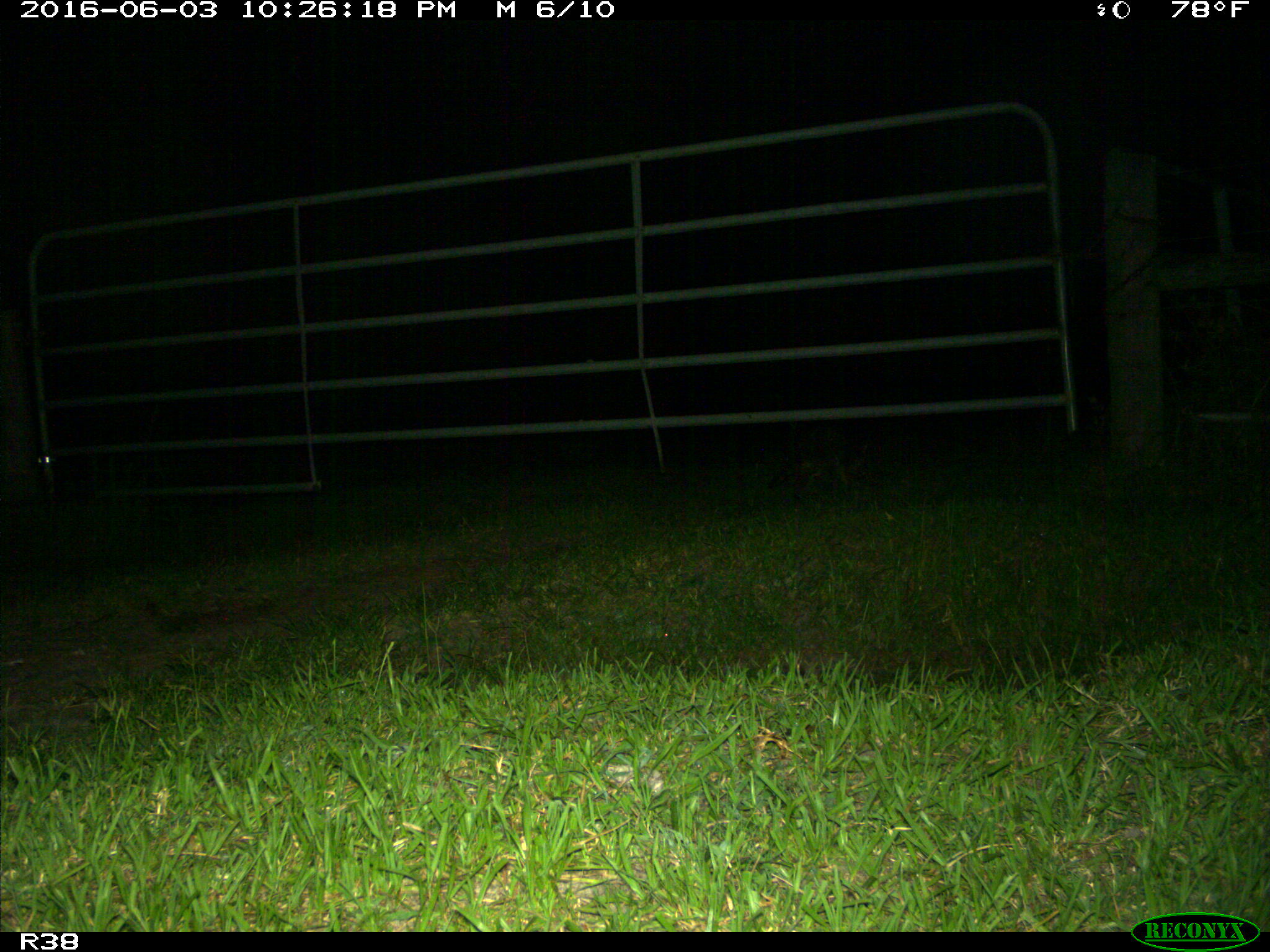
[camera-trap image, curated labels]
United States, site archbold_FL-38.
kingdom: Animalia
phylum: Chordata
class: Mammalia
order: Carnivora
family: Procyonidae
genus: Procyon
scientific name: Procyon lotor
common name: common raccoon